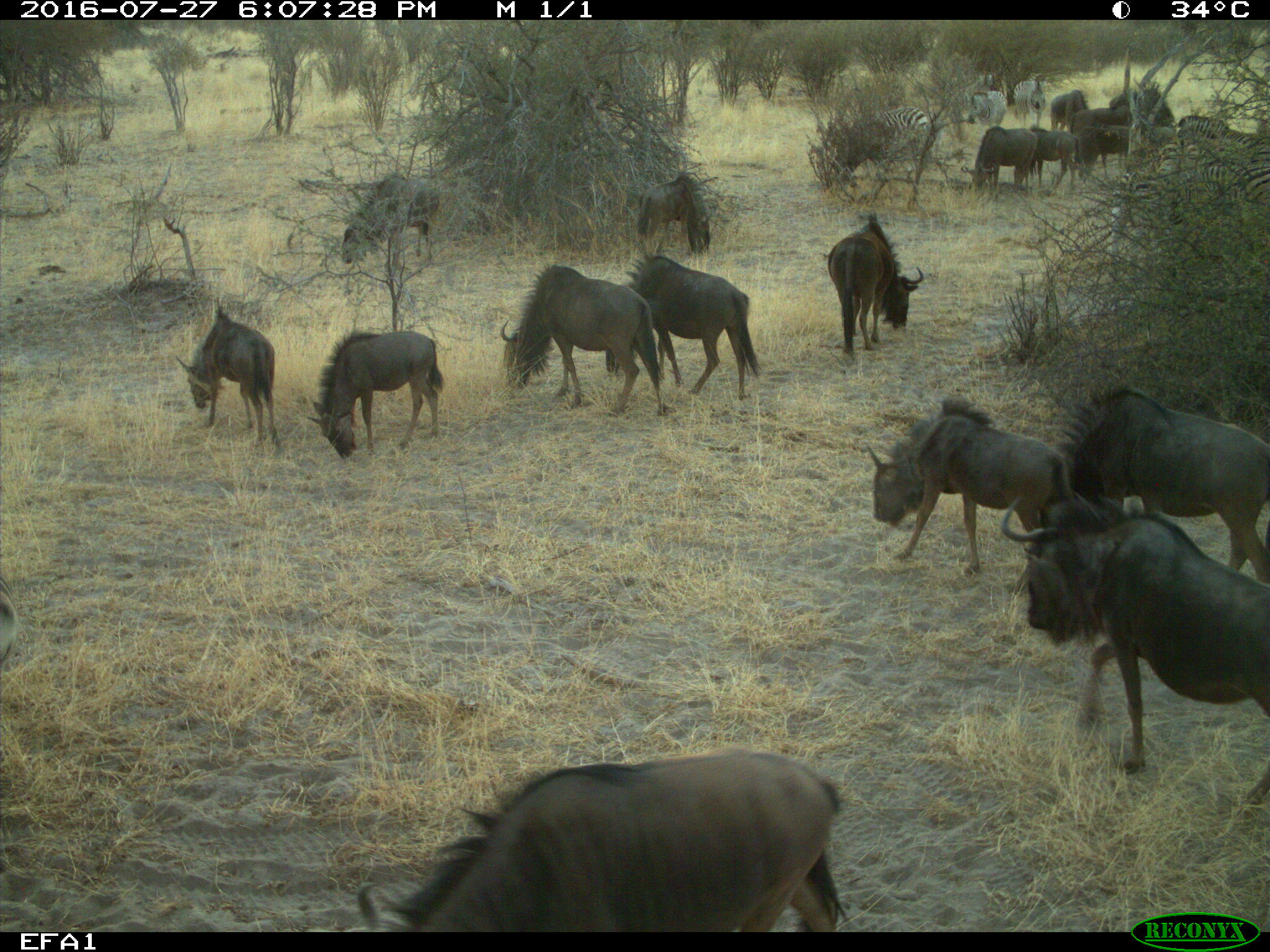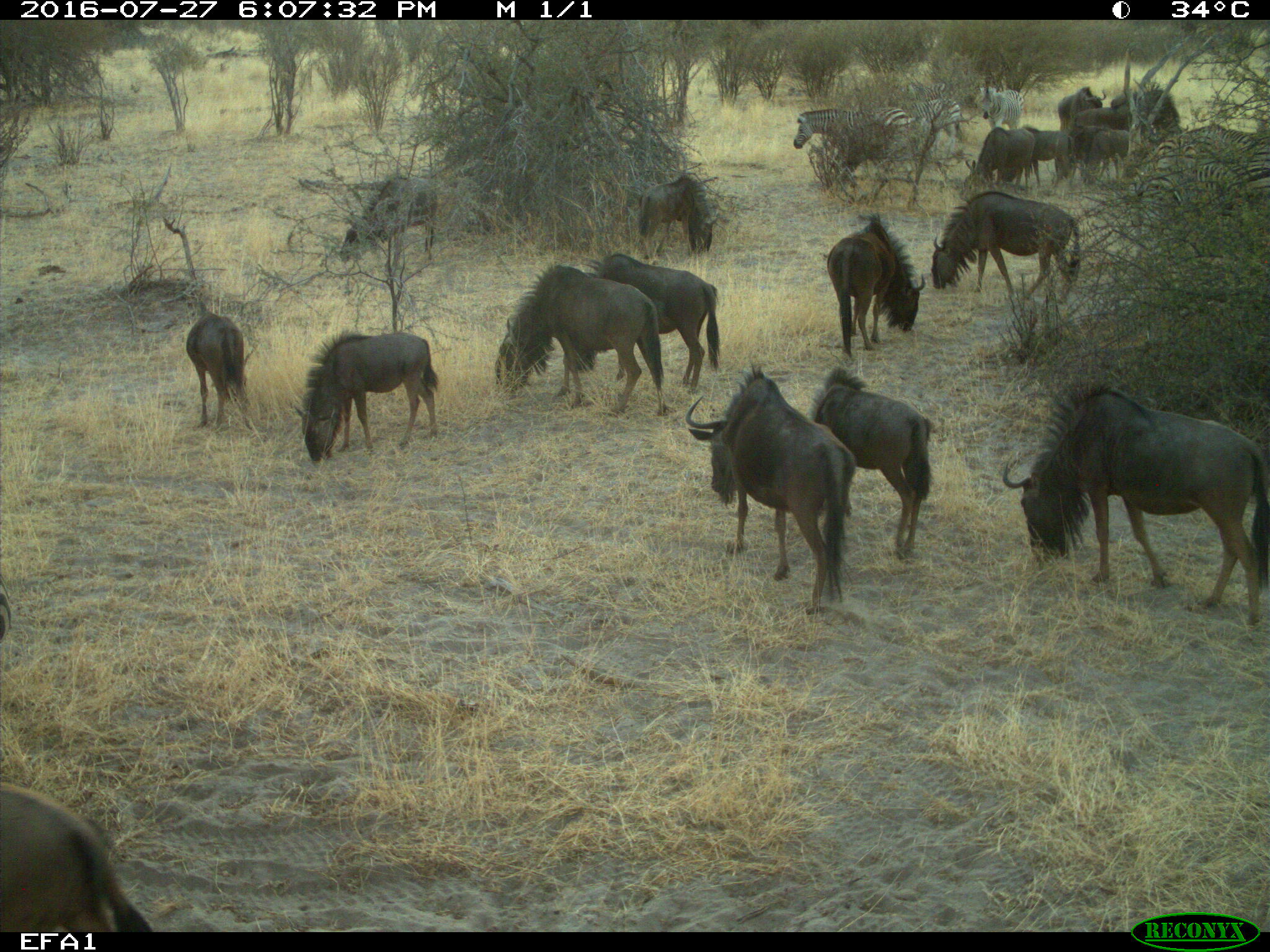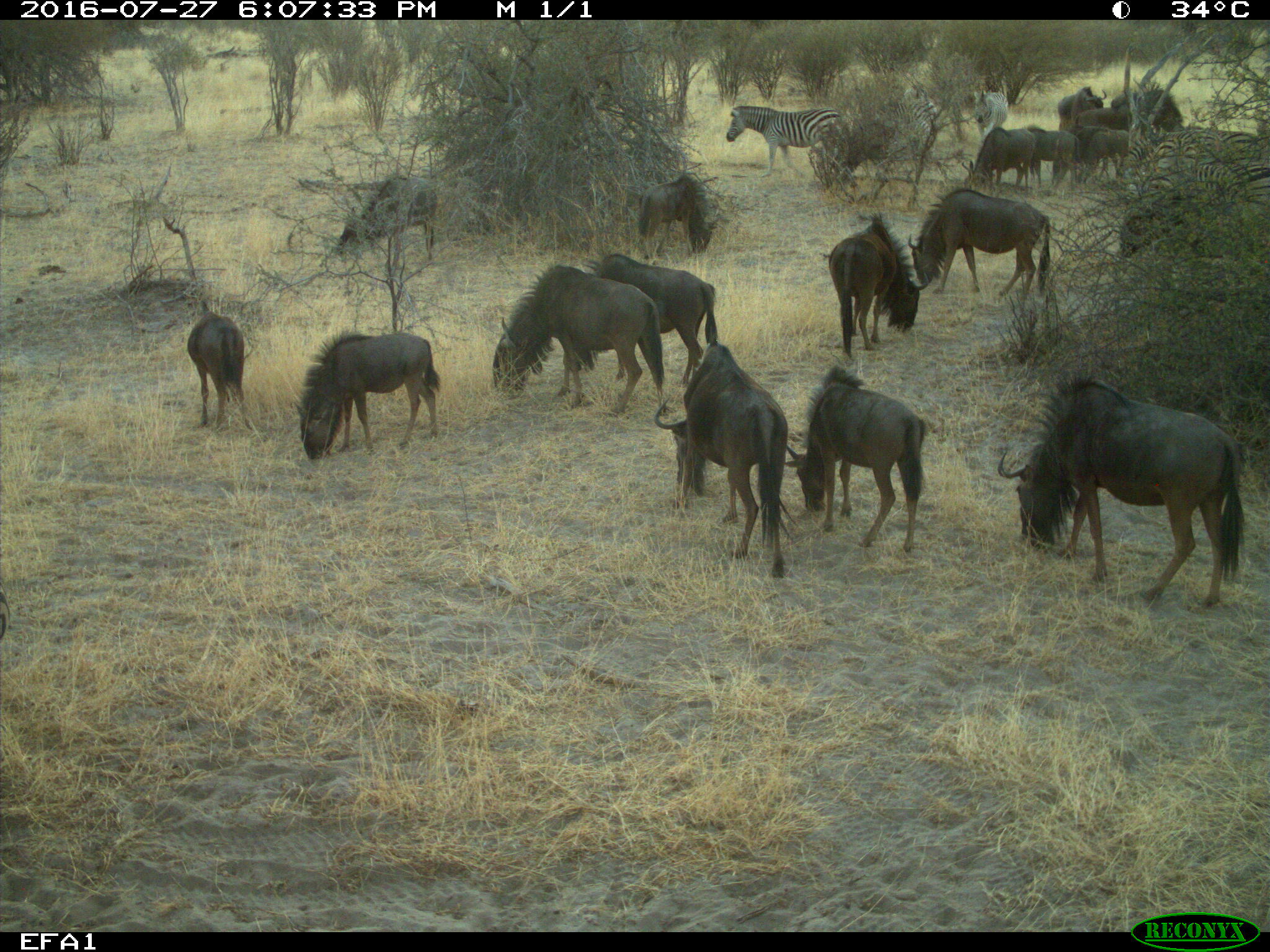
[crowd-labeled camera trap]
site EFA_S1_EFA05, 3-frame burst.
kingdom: Animalia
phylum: Chordata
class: Mammalia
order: Artiodactyla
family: Bovidae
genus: Connochaetes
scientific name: Connochaetes taurinus taurinus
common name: blue wildebeest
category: wildebeestblue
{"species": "wildebeestblue (blue wildebeest) (Connochaetes taurinus taurinus)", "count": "11-50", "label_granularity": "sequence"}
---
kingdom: Animalia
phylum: Chordata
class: Mammalia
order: Perissodactyla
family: Equidae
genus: Equus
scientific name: Equus quagga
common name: plains zebra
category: zebraplains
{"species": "zebraplains (plains zebra) (Equus quagga)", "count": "5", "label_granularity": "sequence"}